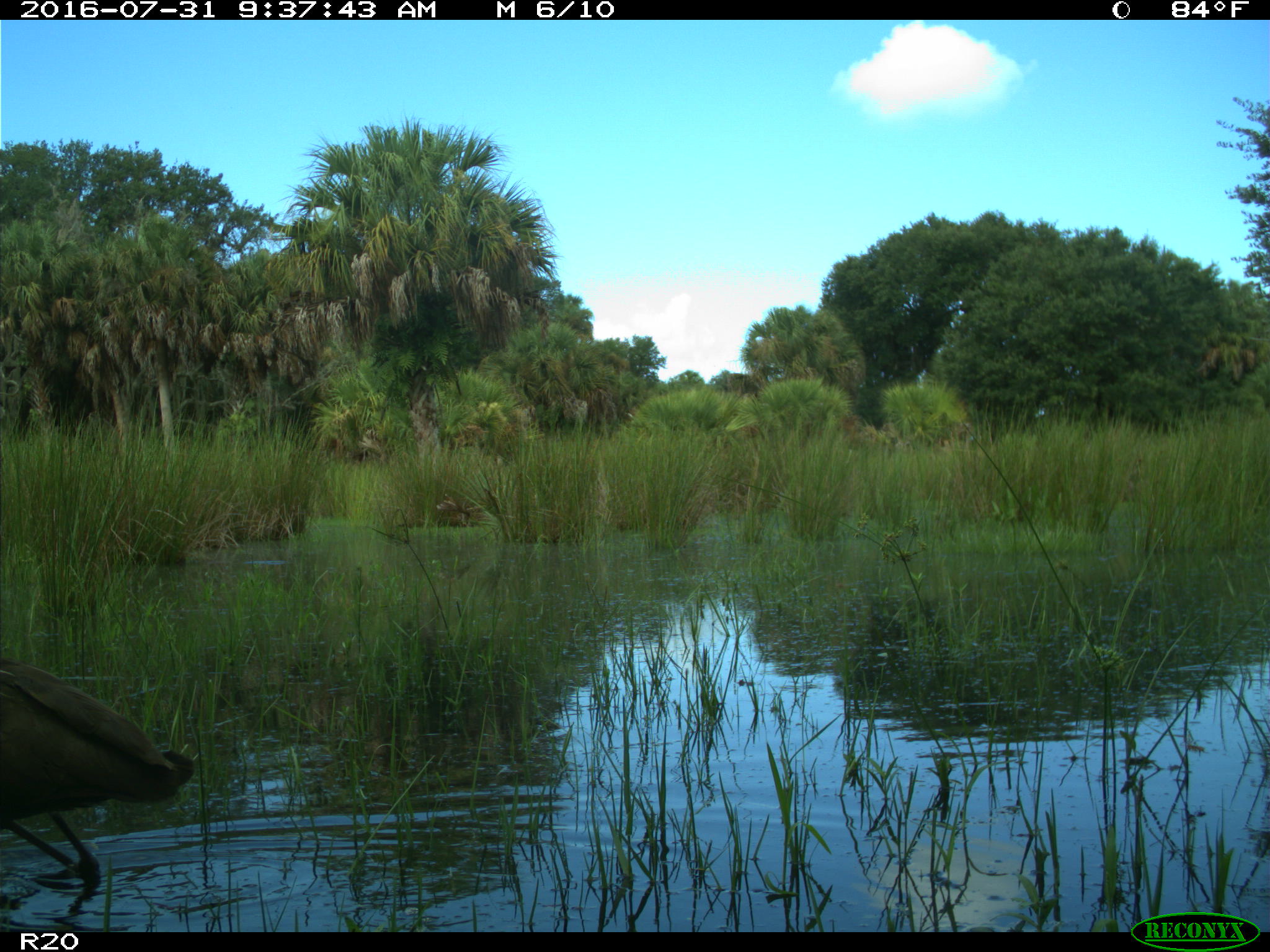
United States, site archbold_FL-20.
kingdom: Animalia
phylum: Chordata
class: Aves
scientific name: Aves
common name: birds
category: unidentified bird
Unidentified bird (birds) (Aves).